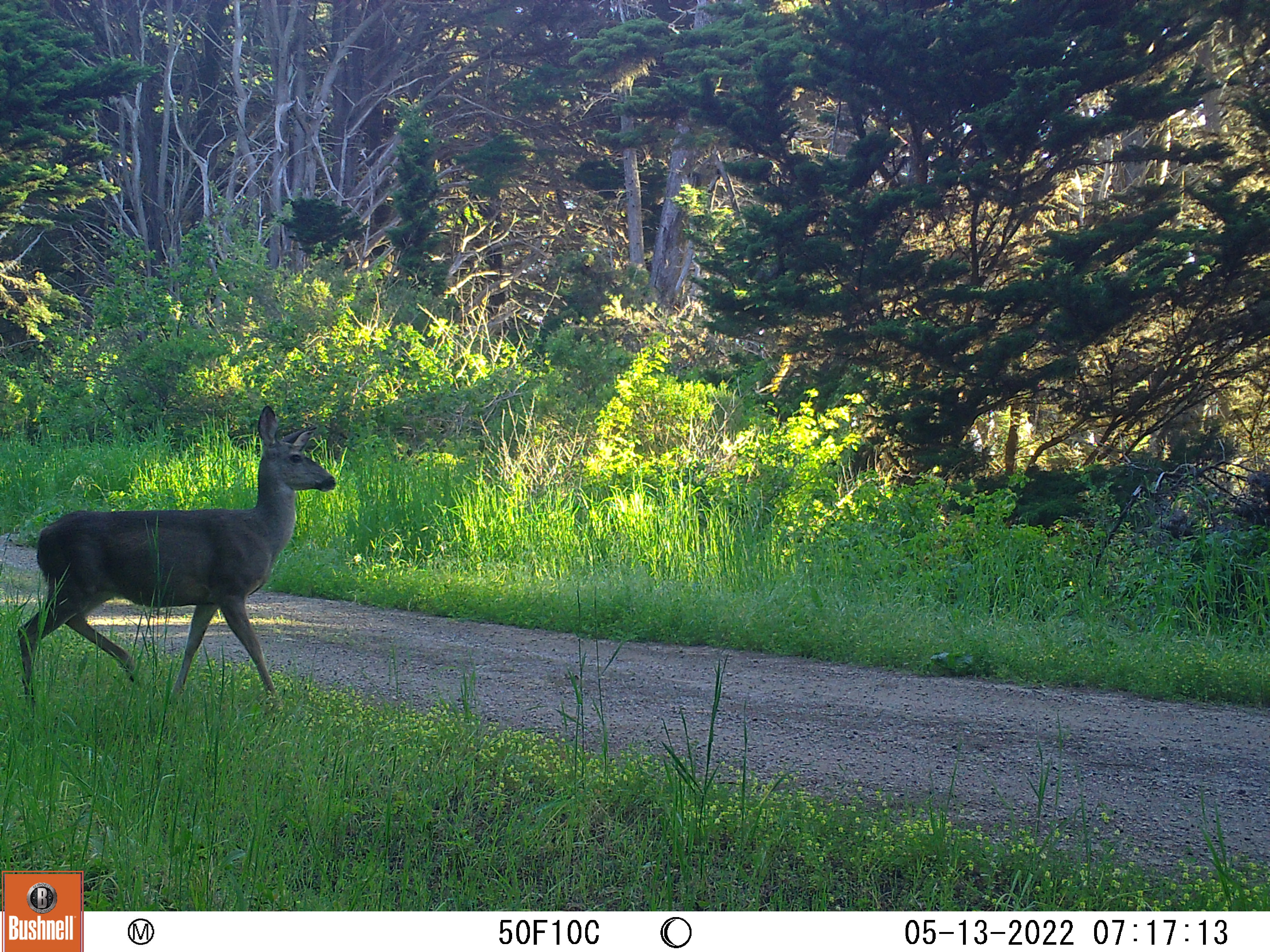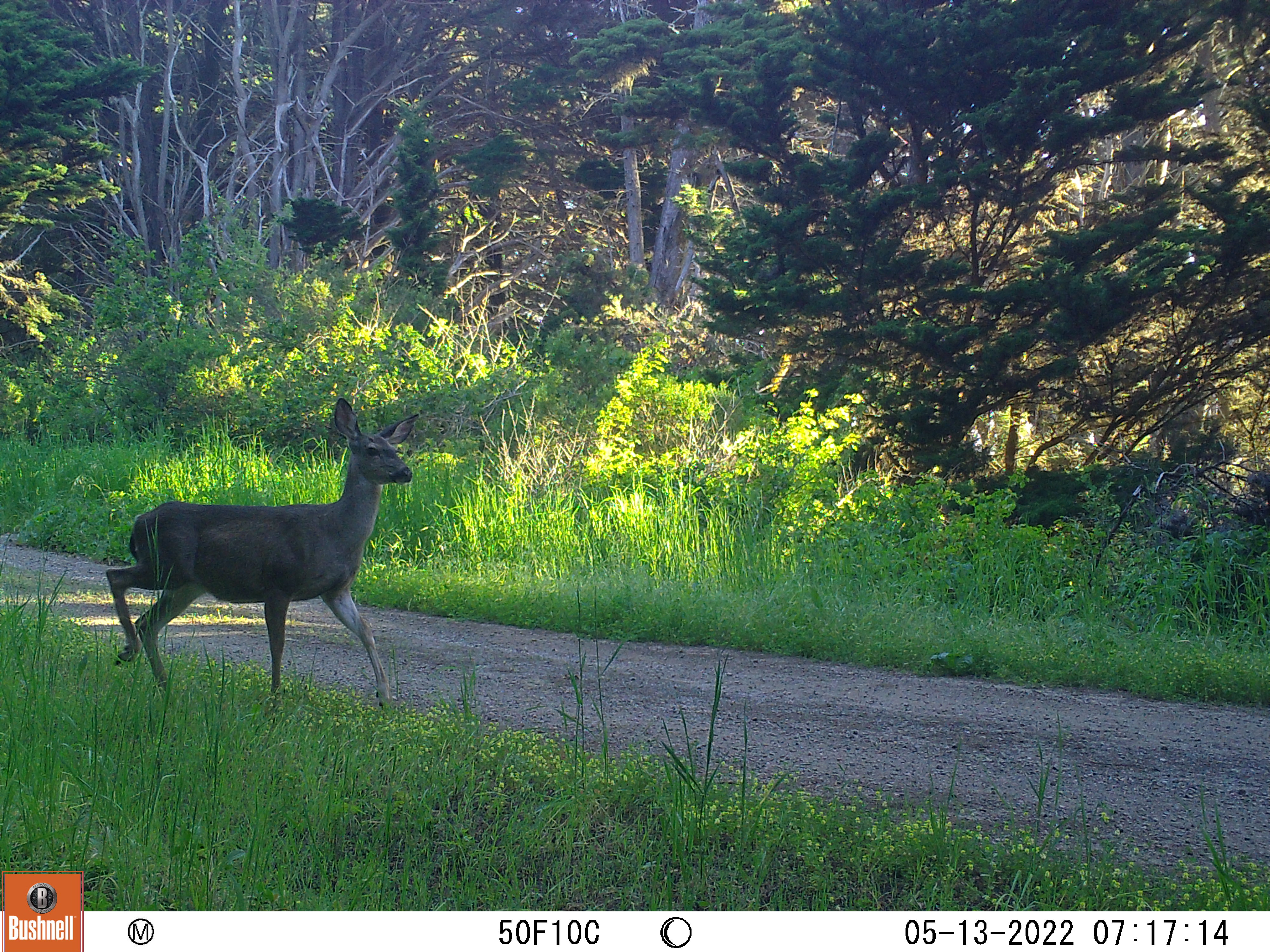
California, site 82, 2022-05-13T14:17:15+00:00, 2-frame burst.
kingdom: Animalia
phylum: Chordata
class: Mammalia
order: Artiodactyla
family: Cervidae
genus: Odocoileus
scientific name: Odocoileus hemionus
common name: mule deer